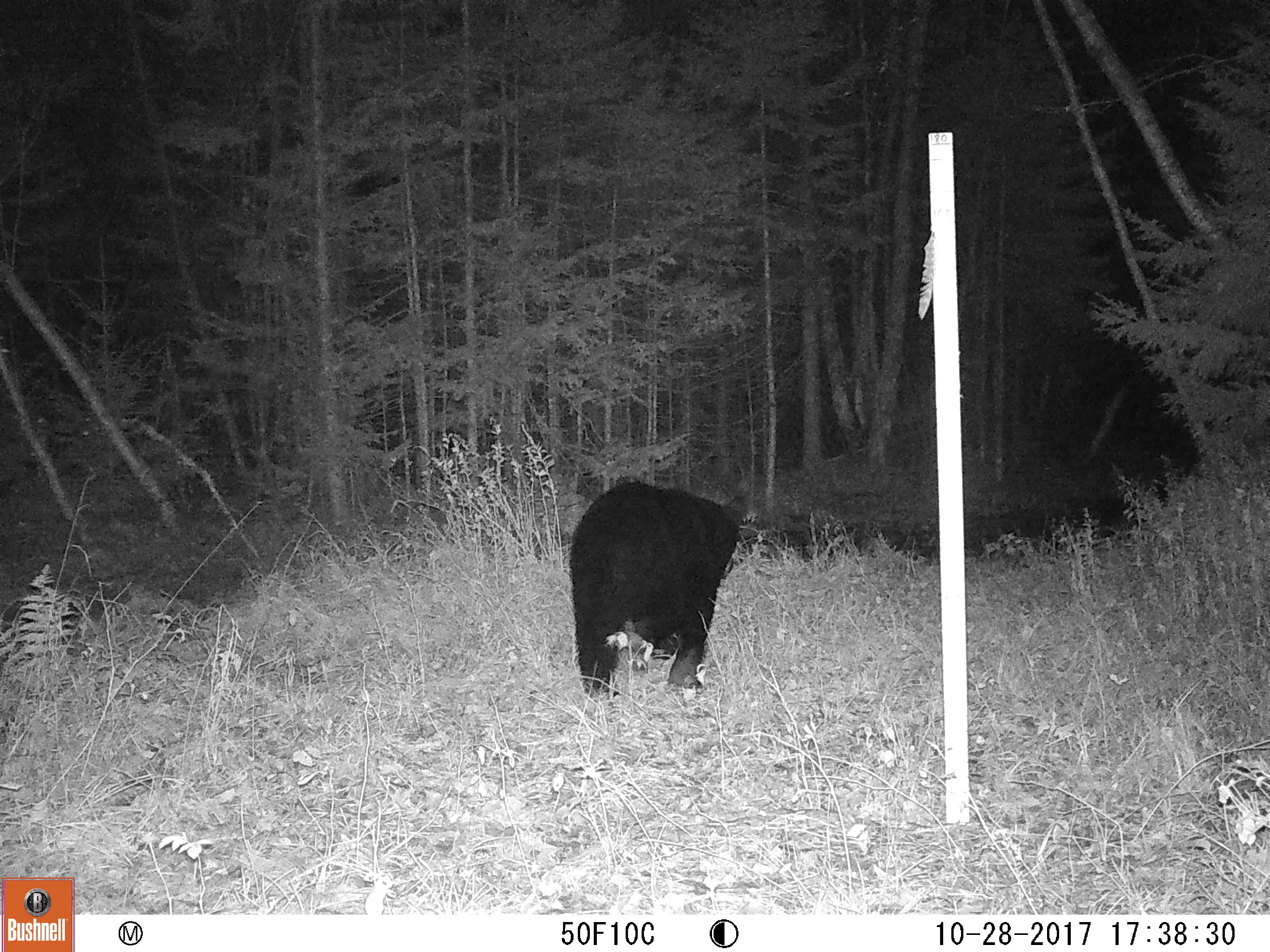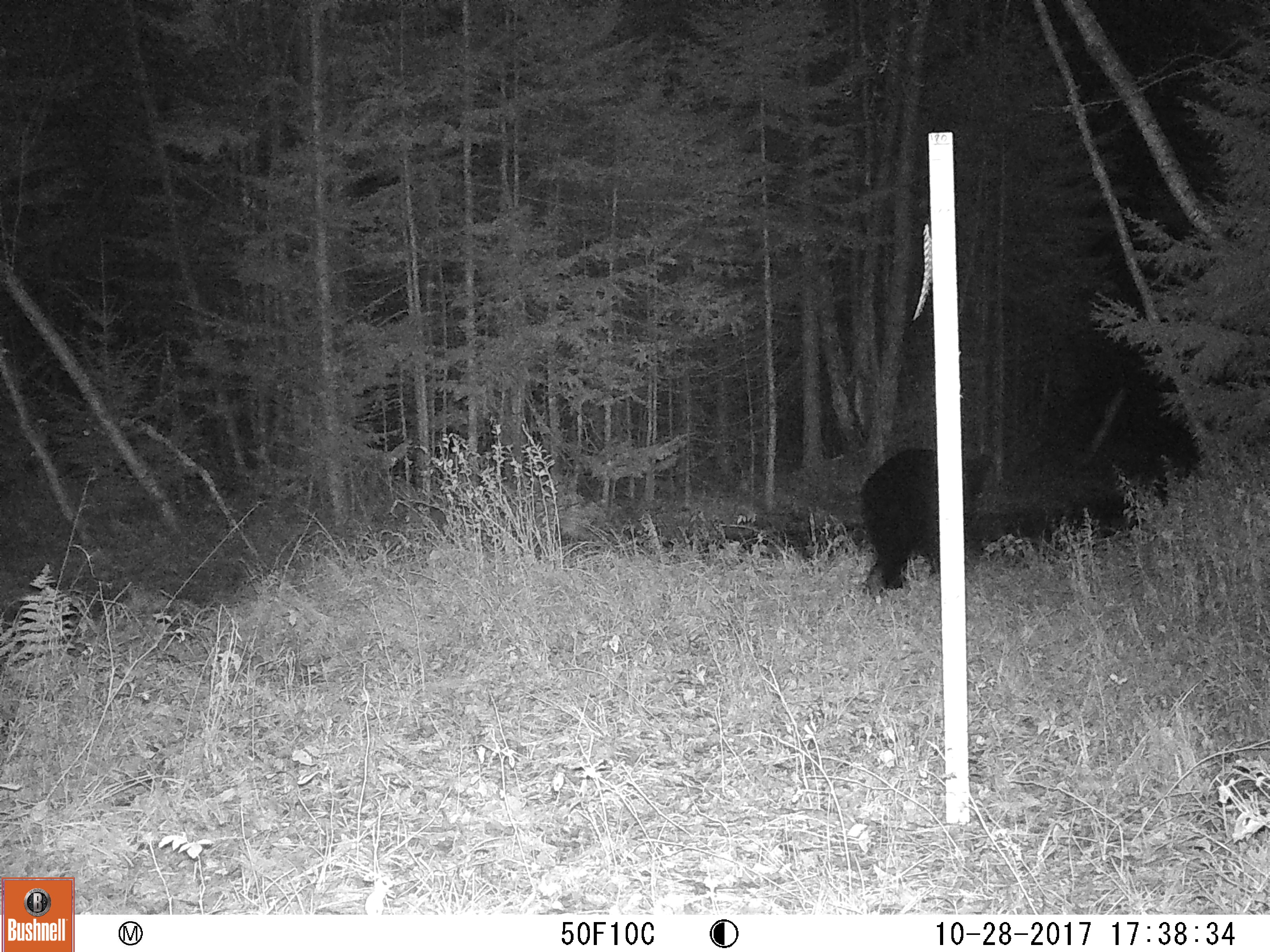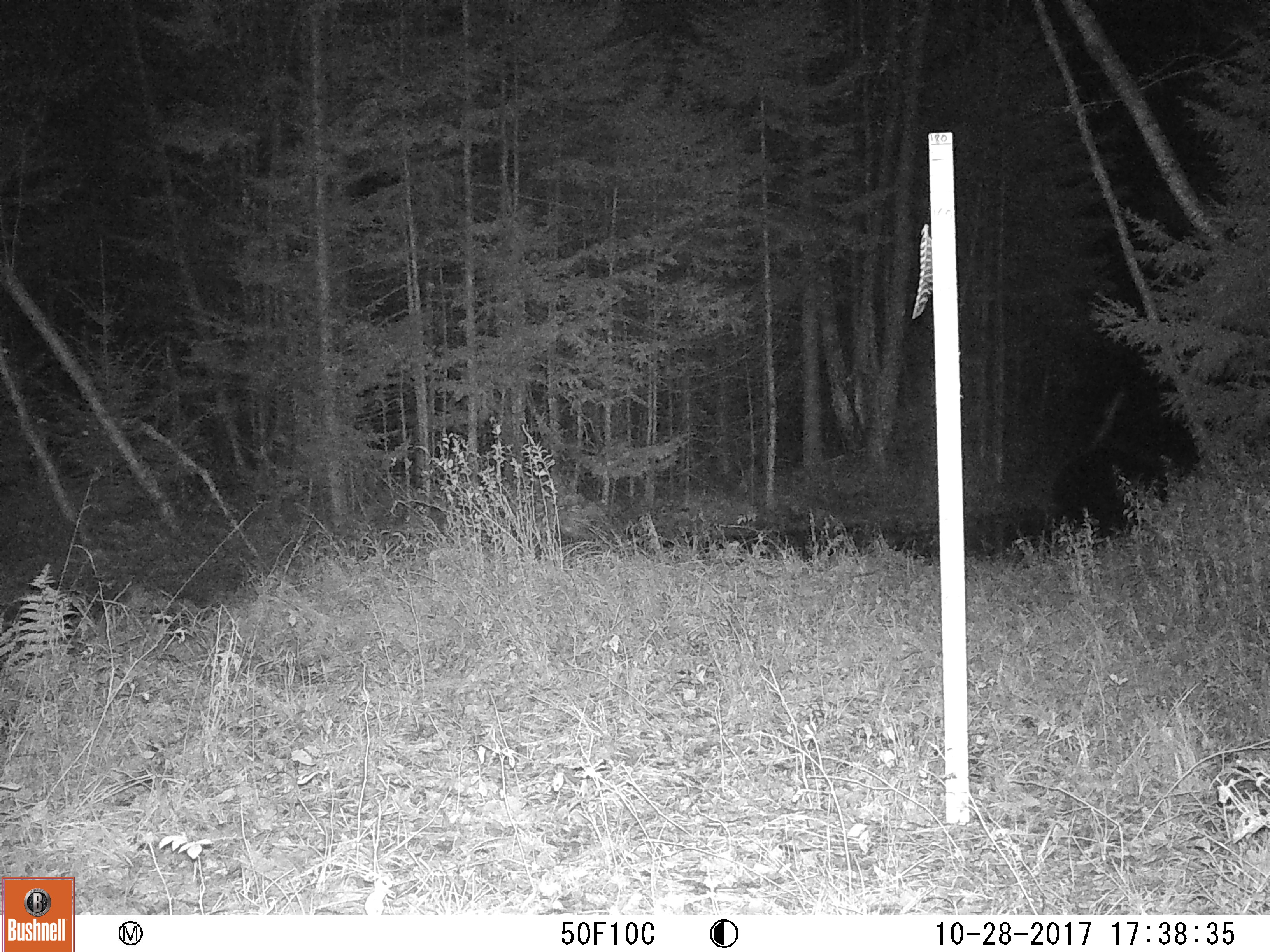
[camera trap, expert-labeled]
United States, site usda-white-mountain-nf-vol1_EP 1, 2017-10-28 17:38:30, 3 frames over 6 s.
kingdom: Animalia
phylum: Chordata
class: Mammalia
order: Carnivora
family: Ursidae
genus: Ursus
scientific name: Ursus americanus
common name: black bear